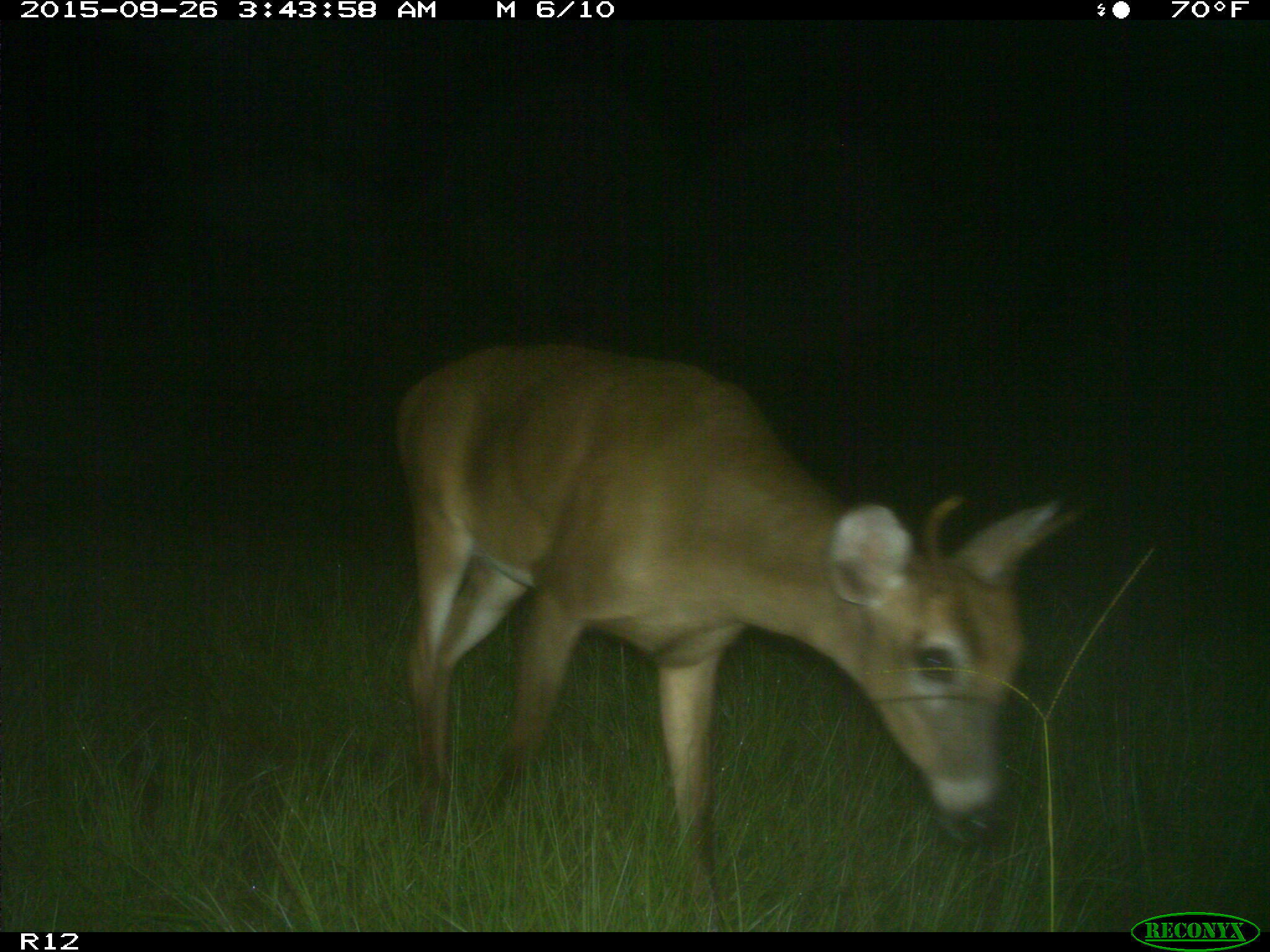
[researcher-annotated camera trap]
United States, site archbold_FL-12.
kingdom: Animalia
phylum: Chordata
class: Mammalia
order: Artiodactyla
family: Cervidae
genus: Odocoileus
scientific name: Odocoileus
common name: deer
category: unidentified deer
Unidentified deer (deer) (Odocoileus).